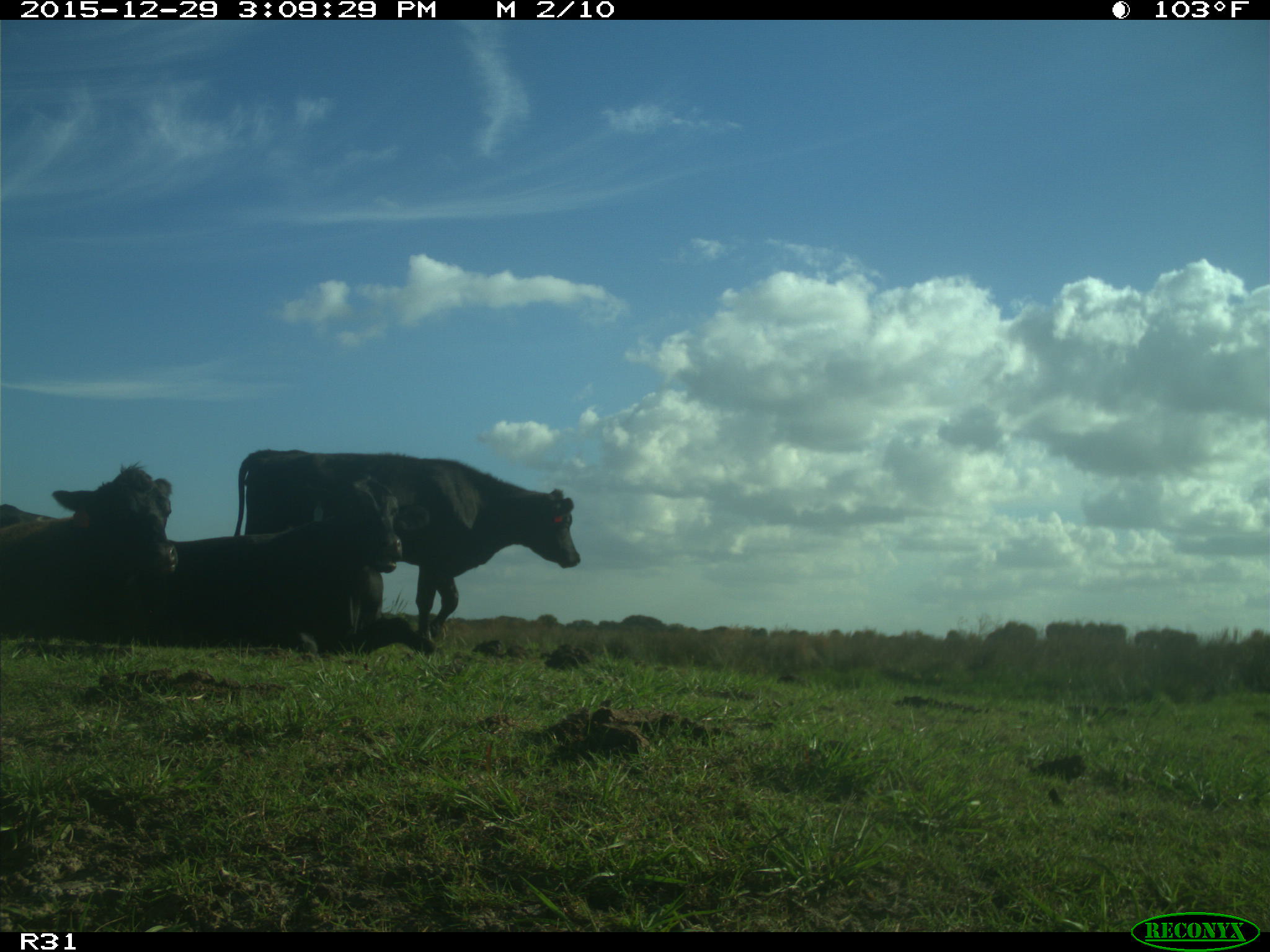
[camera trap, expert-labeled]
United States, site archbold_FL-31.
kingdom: Animalia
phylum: Chordata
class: Mammalia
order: Artiodactyla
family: Bovidae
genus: Bos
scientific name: Bos taurus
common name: domestic cow